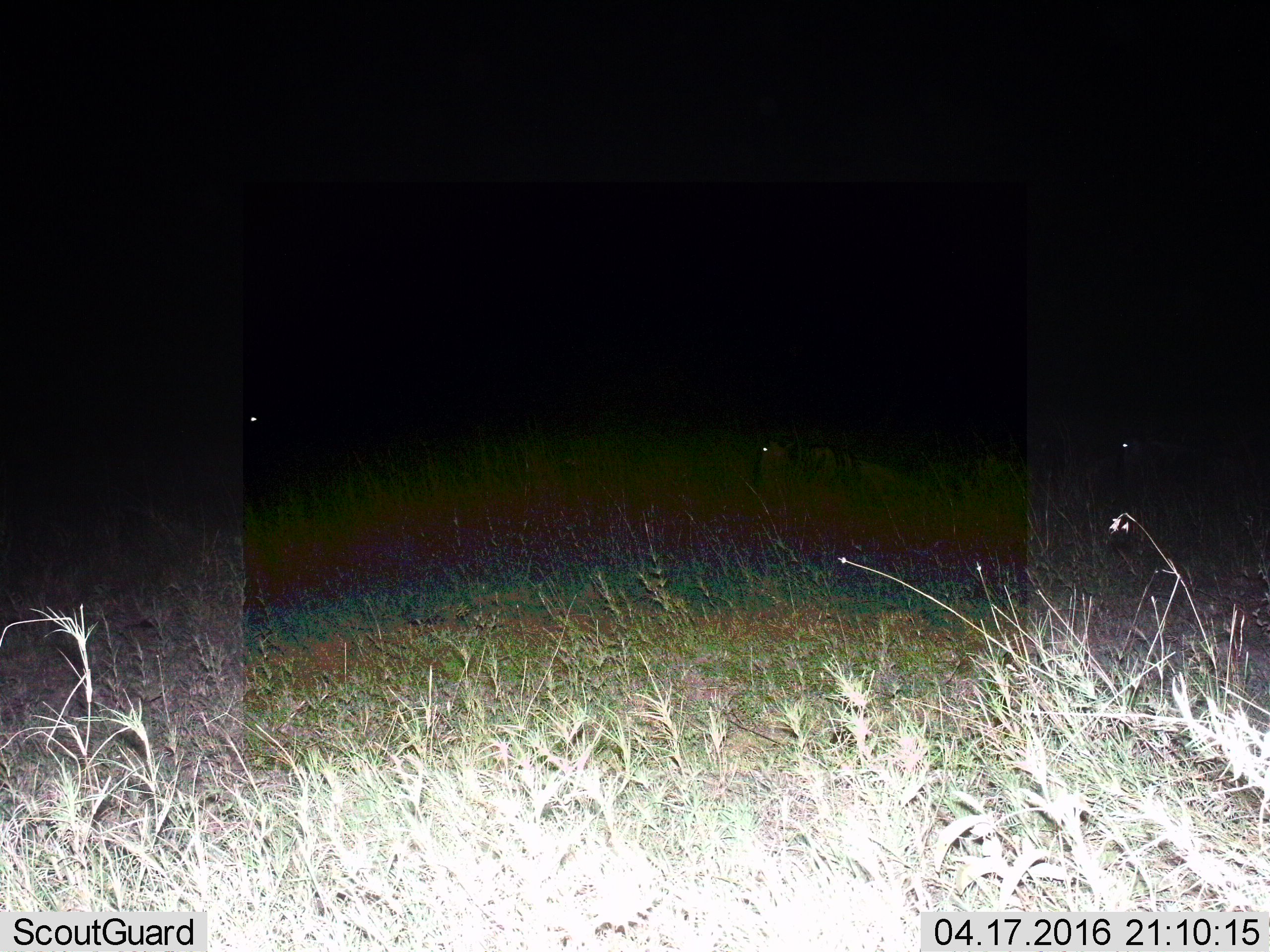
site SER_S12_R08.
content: unidentified animal